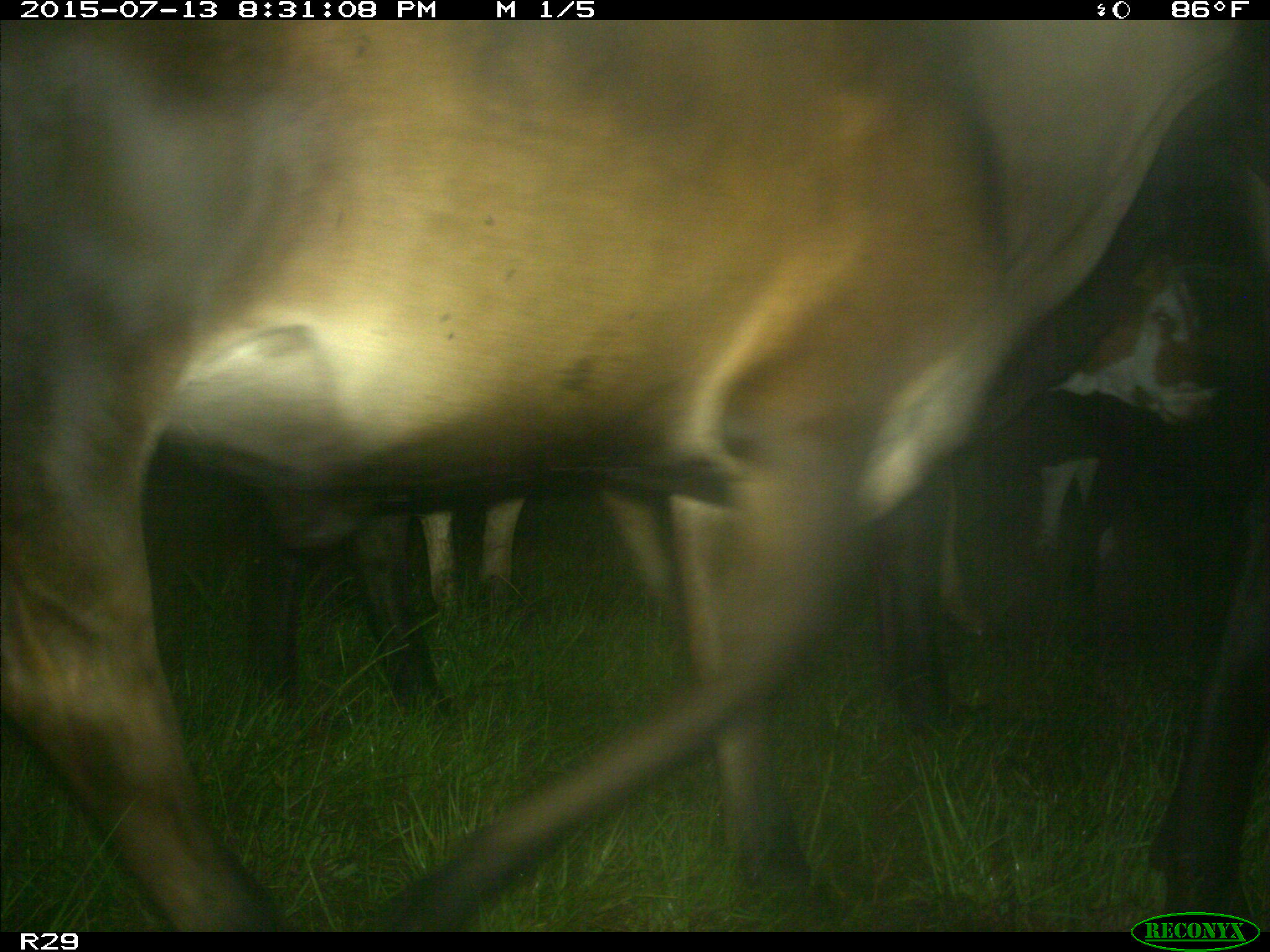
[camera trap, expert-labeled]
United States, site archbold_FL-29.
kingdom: Animalia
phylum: Chordata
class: Mammalia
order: Artiodactyla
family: Bovidae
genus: Bos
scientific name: Bos taurus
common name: domestic cow